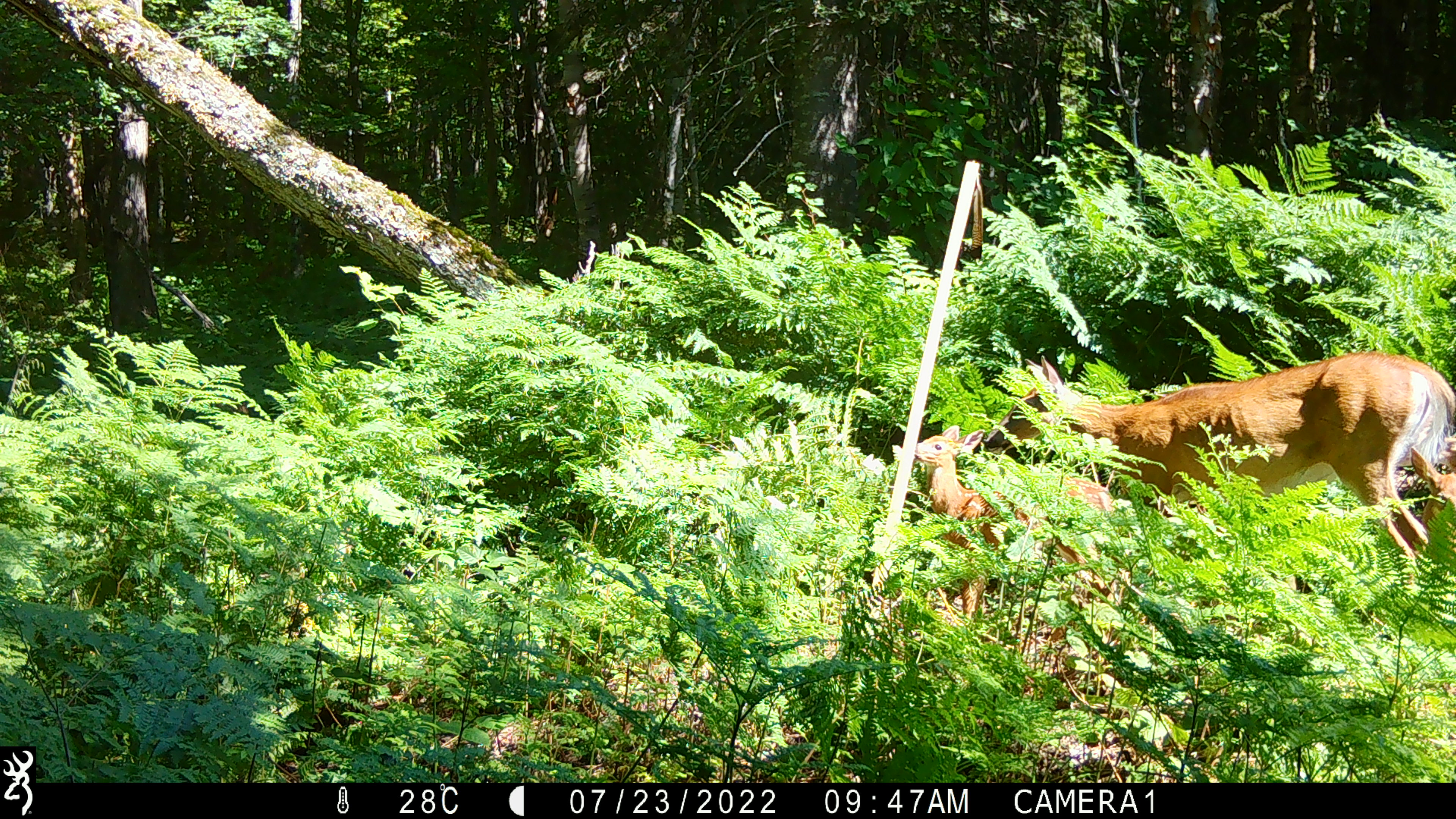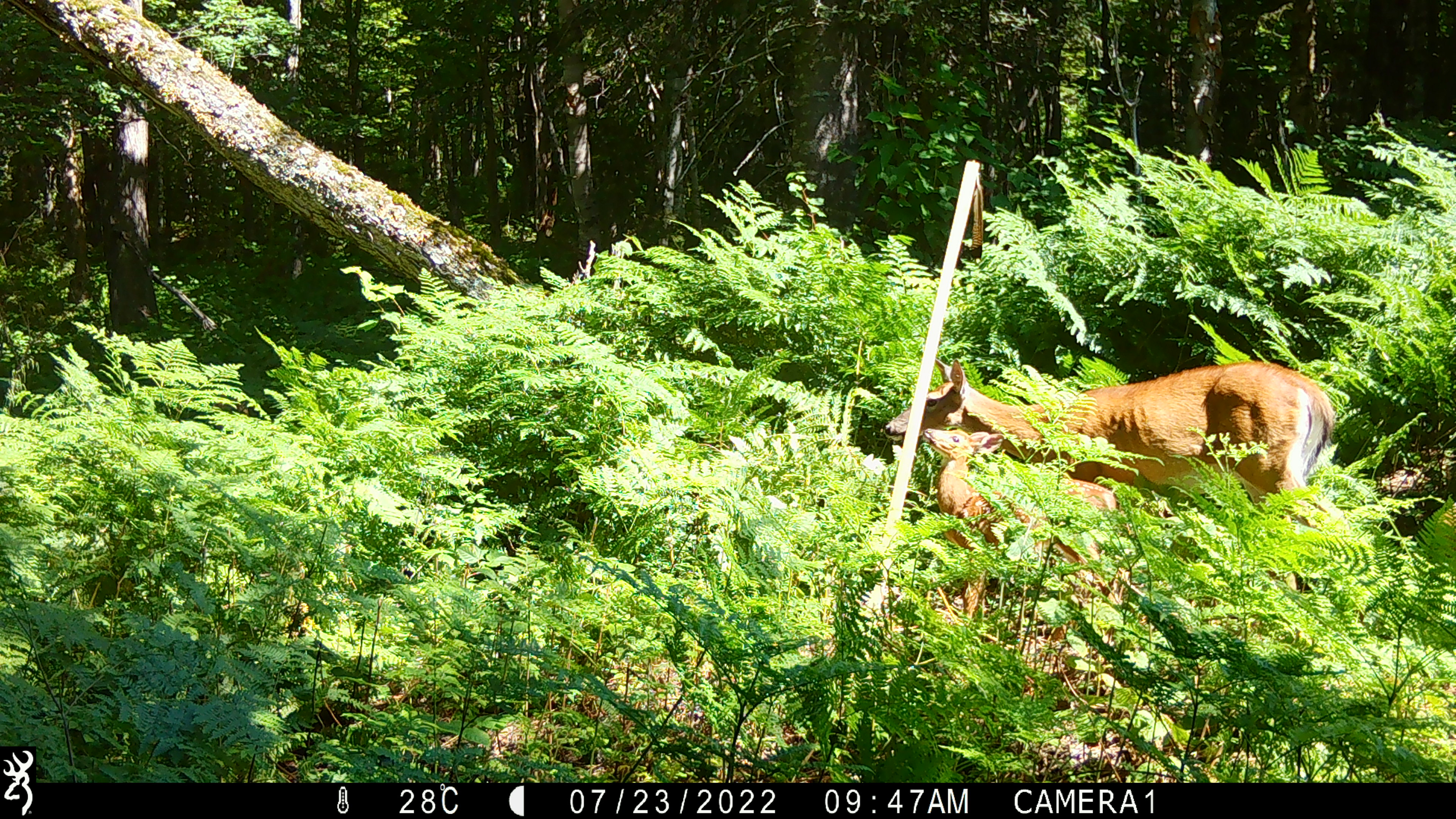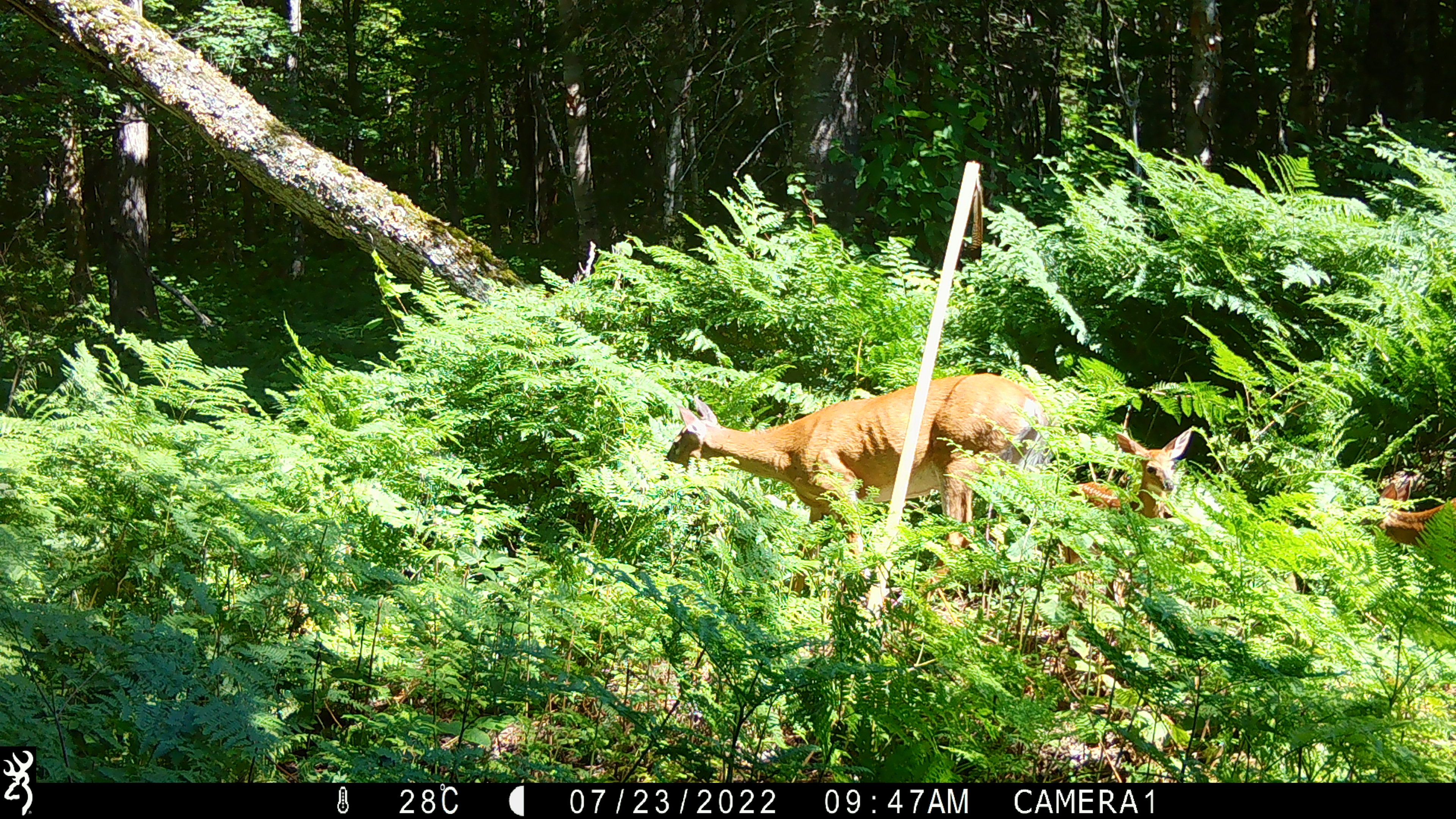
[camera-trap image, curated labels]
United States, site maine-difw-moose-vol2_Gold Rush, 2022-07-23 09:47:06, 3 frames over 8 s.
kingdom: Animalia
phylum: Chordata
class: Mammalia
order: Artiodactyla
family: Cervidae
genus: Odocoileus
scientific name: Odocoileus virginianus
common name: white-tailed deer